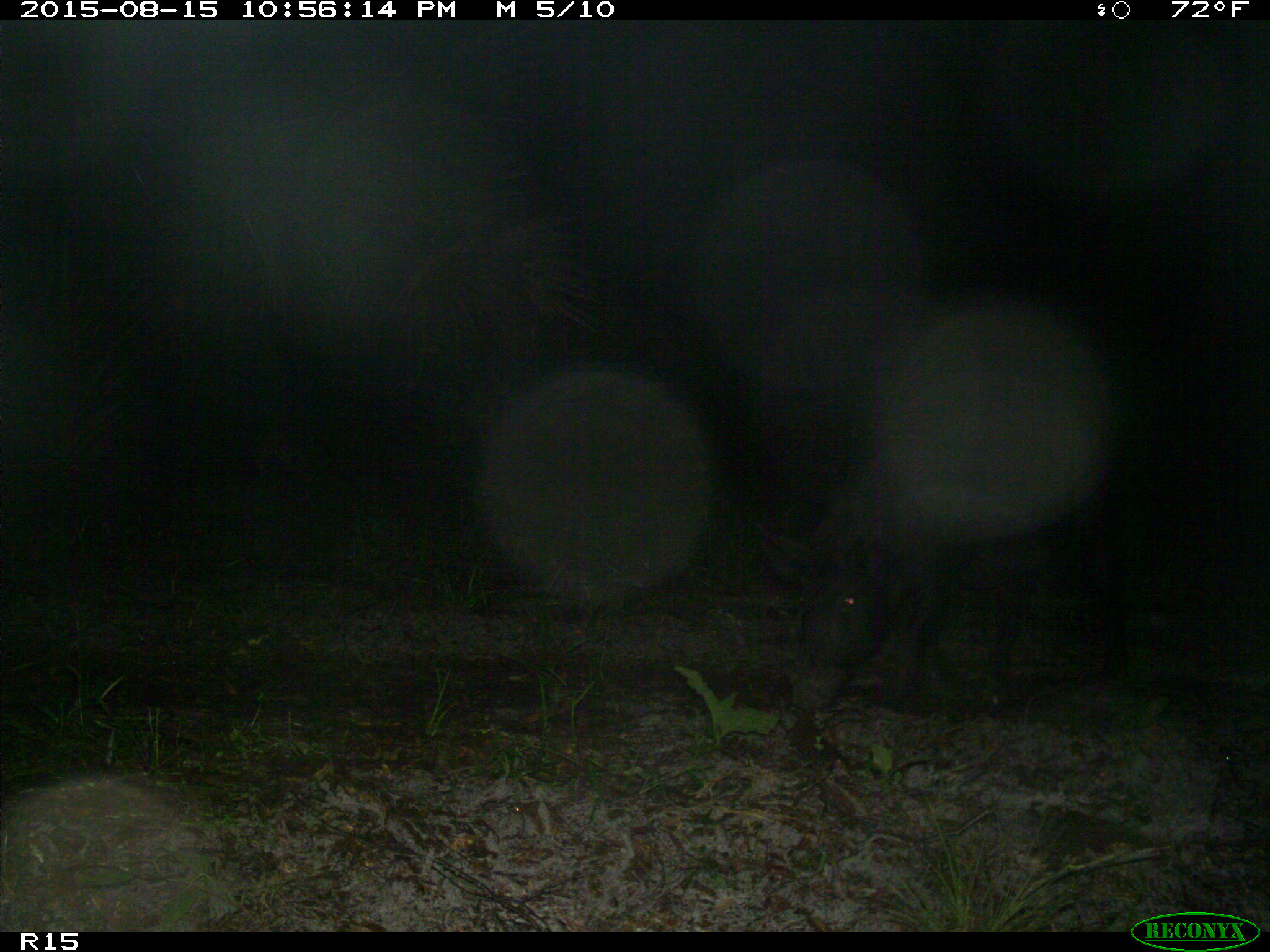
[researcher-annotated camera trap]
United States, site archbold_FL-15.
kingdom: Animalia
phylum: Chordata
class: Mammalia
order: Artiodactyla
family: Suidae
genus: Sus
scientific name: Sus scrofa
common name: wild boar